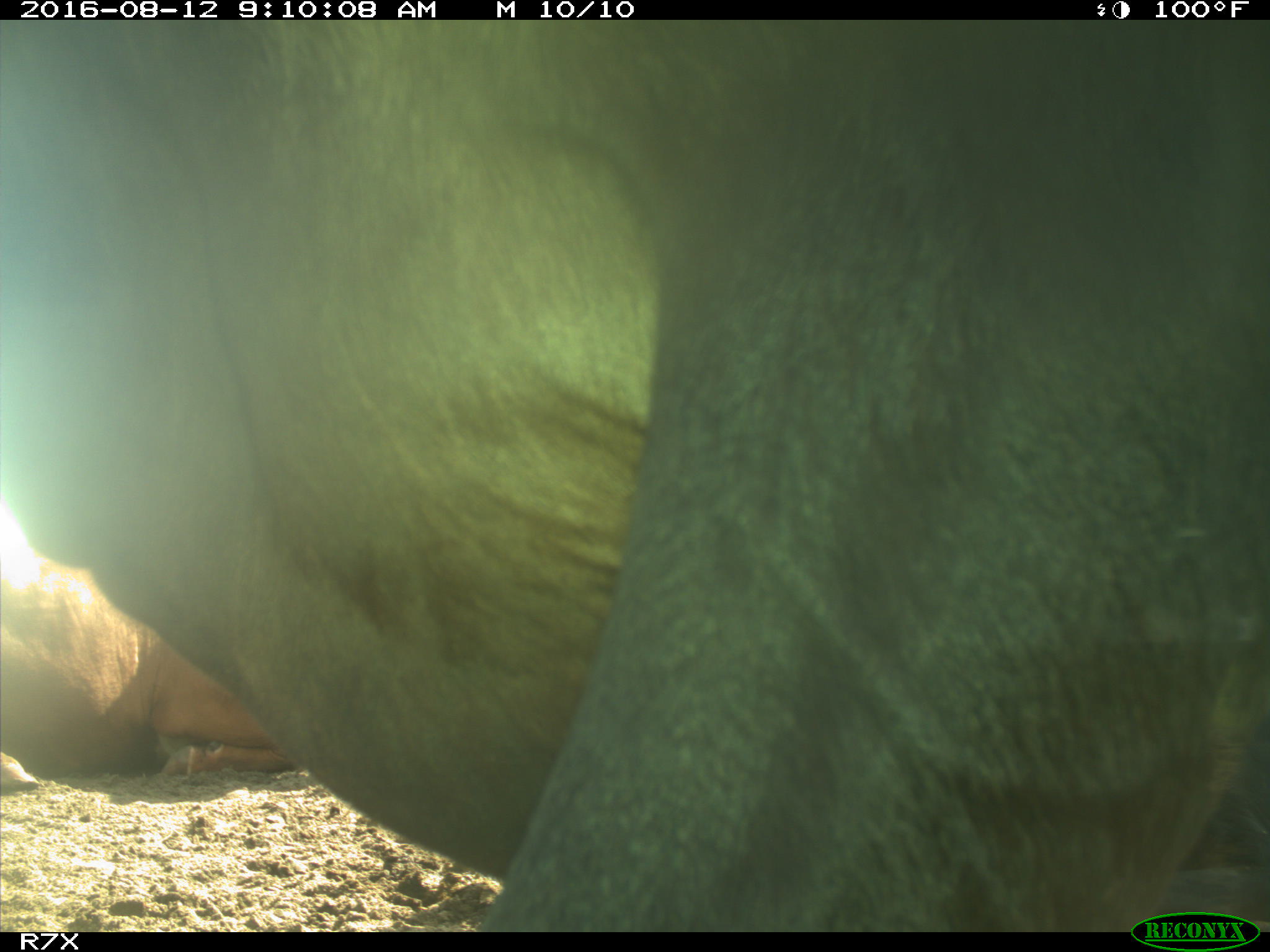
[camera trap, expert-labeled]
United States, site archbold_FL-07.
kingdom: Animalia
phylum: Chordata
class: Mammalia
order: Artiodactyla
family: Bovidae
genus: Bos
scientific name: Bos taurus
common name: domestic cow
Bos taurus (domestic cow).